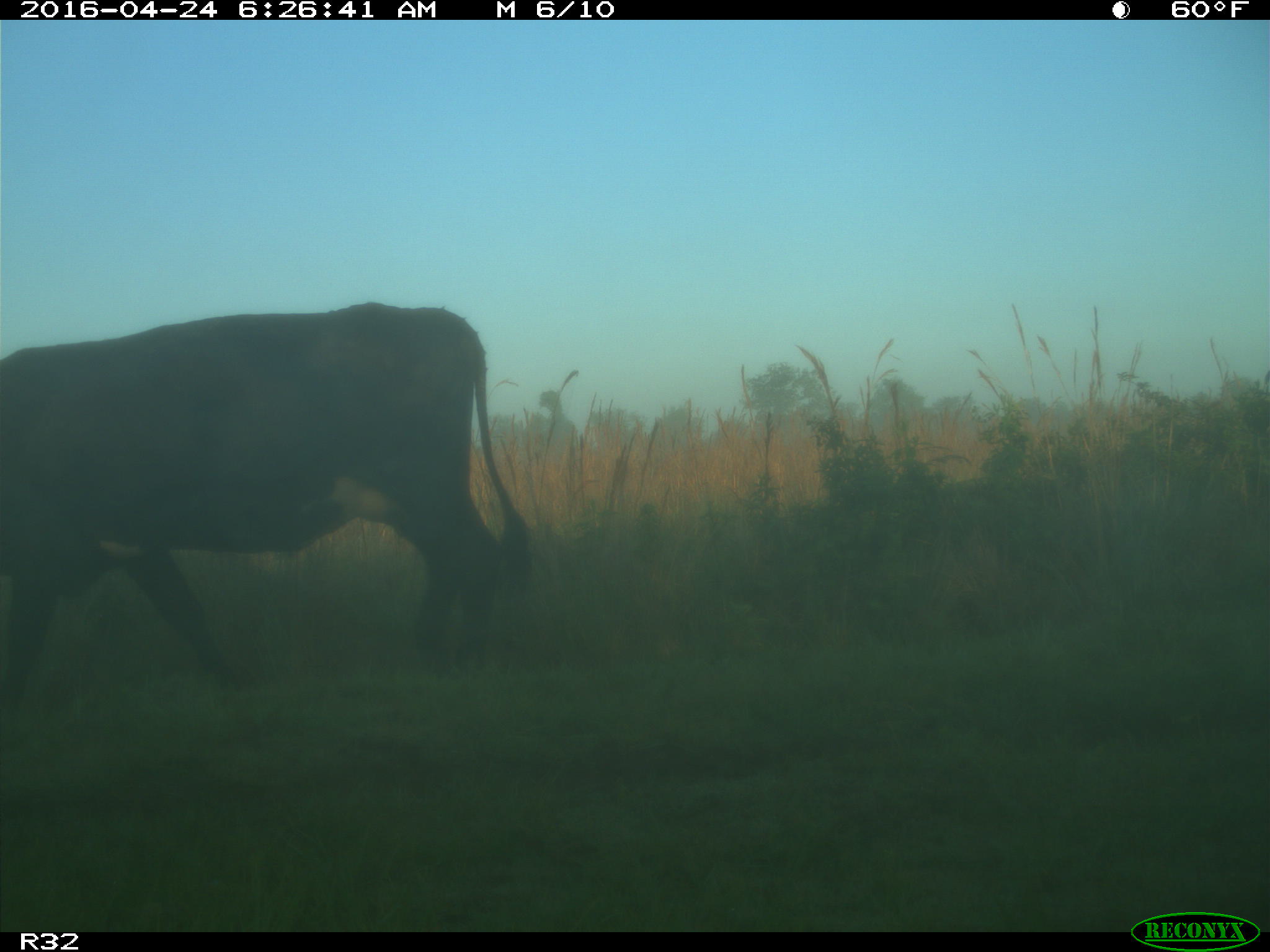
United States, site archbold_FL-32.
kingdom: Animalia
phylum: Chordata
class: Mammalia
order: Artiodactyla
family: Bovidae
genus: Bos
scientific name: Bos taurus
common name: domestic cow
Bos taurus (domestic cow).